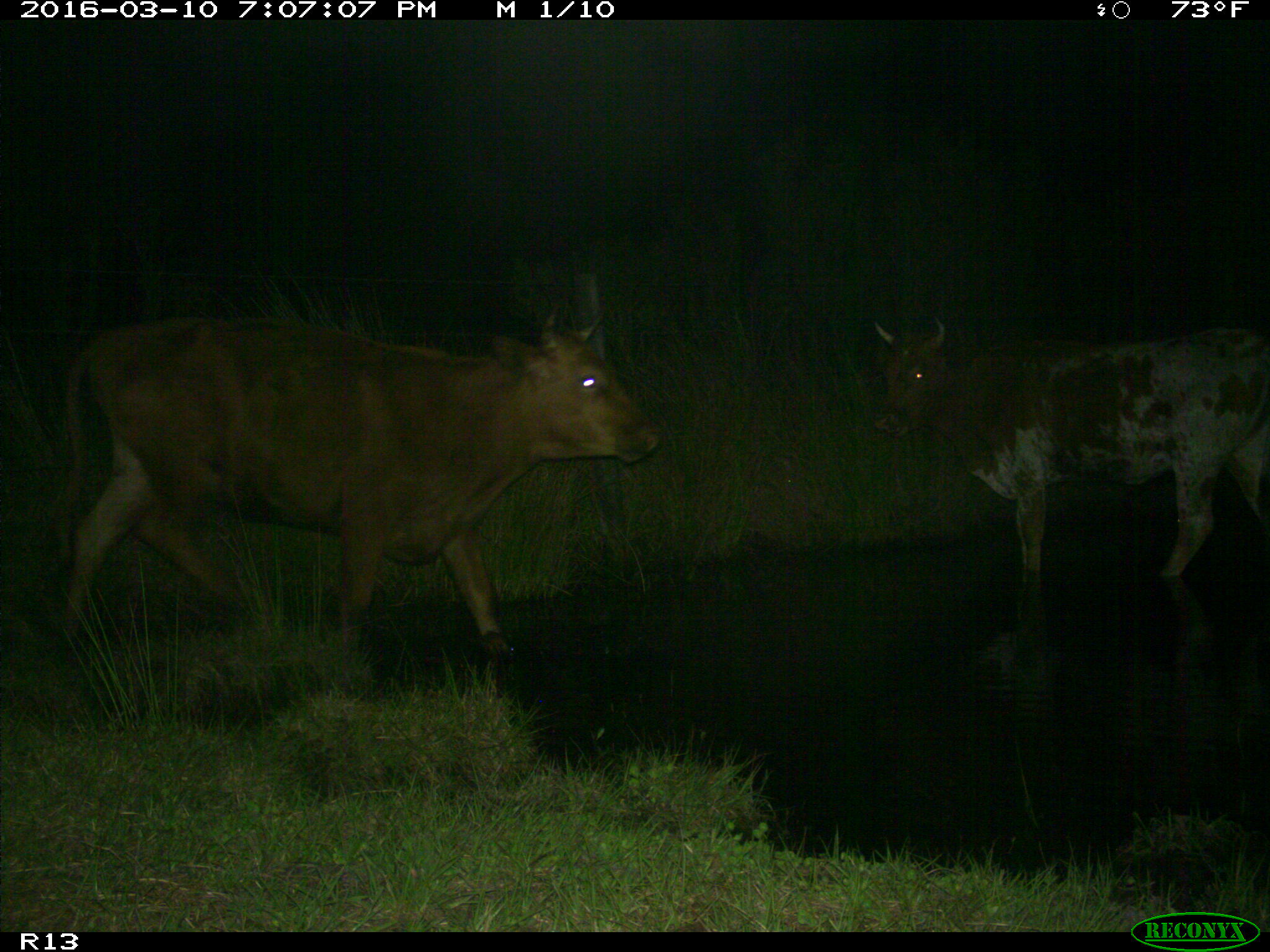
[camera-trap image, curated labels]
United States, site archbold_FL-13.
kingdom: Animalia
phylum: Chordata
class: Mammalia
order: Artiodactyla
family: Bovidae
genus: Bos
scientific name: Bos taurus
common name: domestic cow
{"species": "Bos taurus (domestic cow)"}